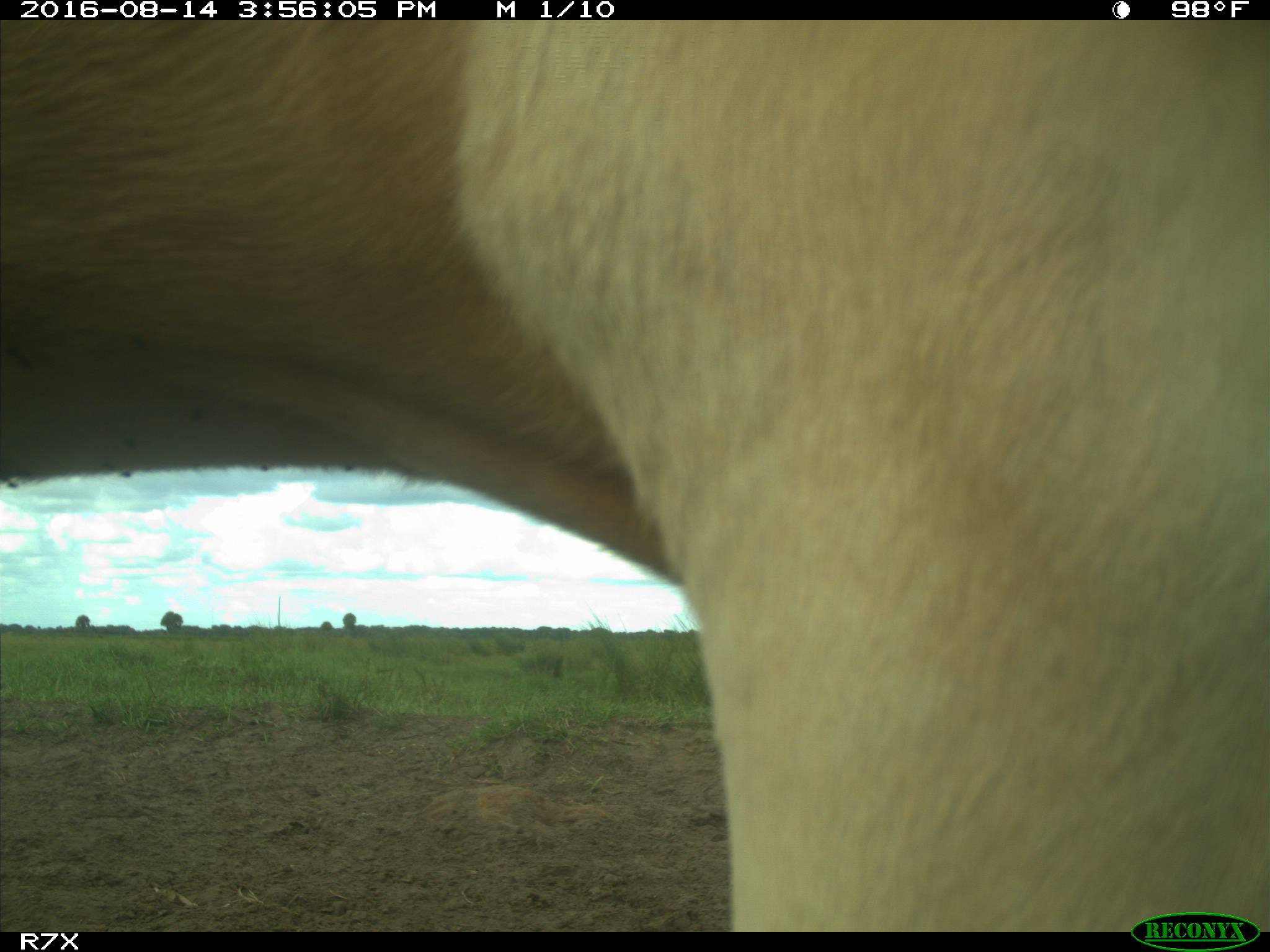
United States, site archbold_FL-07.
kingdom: Animalia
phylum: Chordata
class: Mammalia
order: Artiodactyla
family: Bovidae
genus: Bos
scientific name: Bos taurus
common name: domestic cow